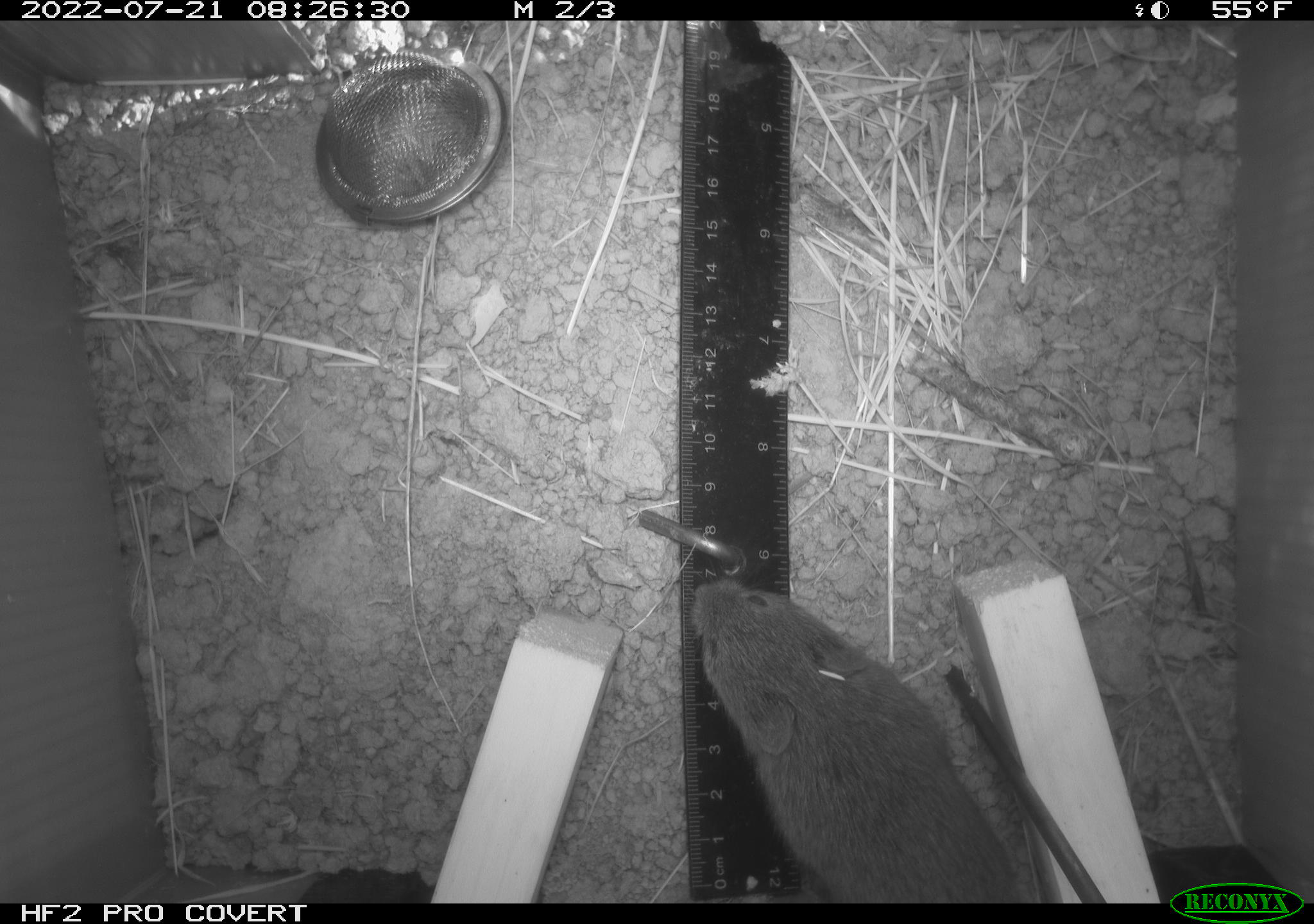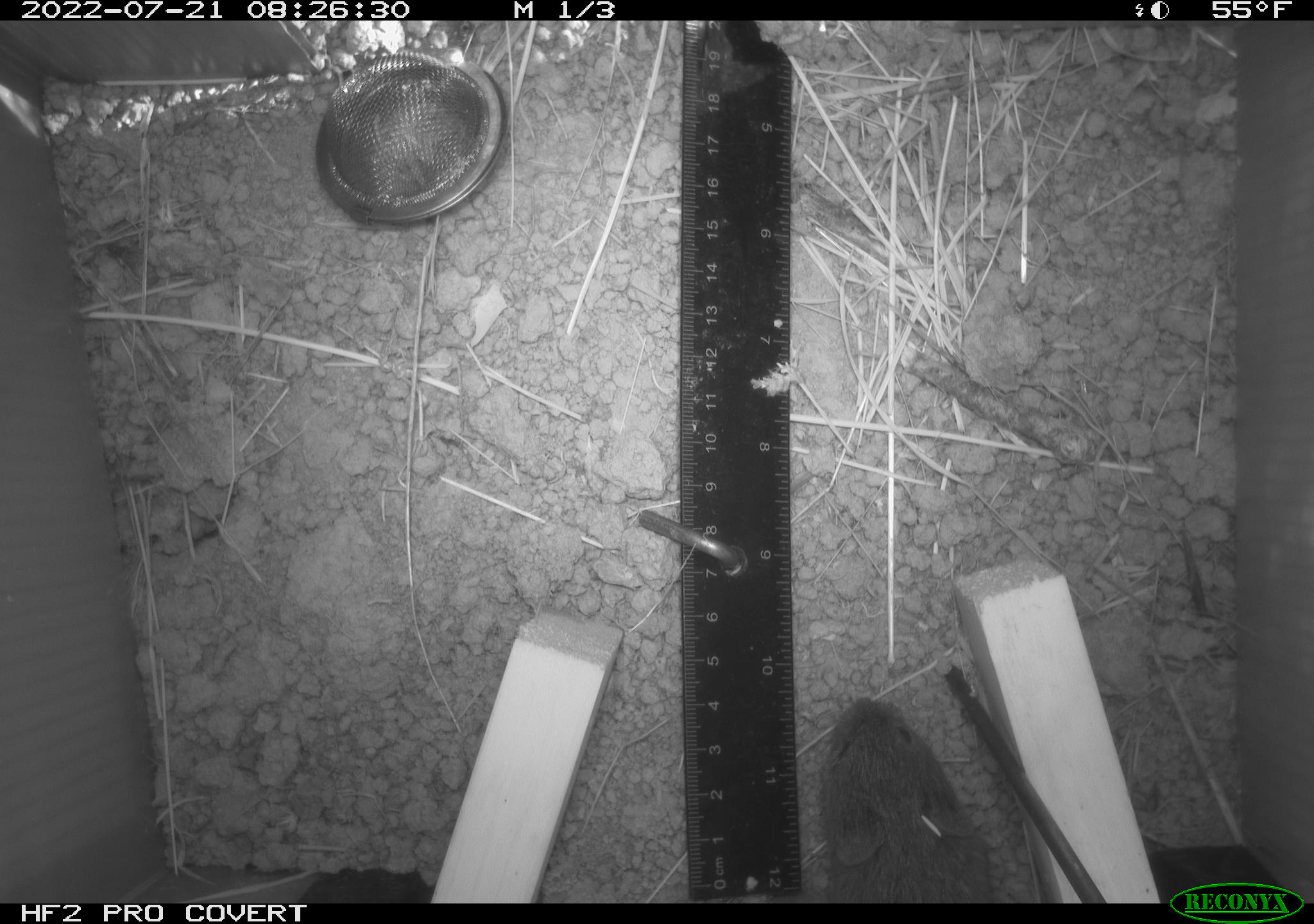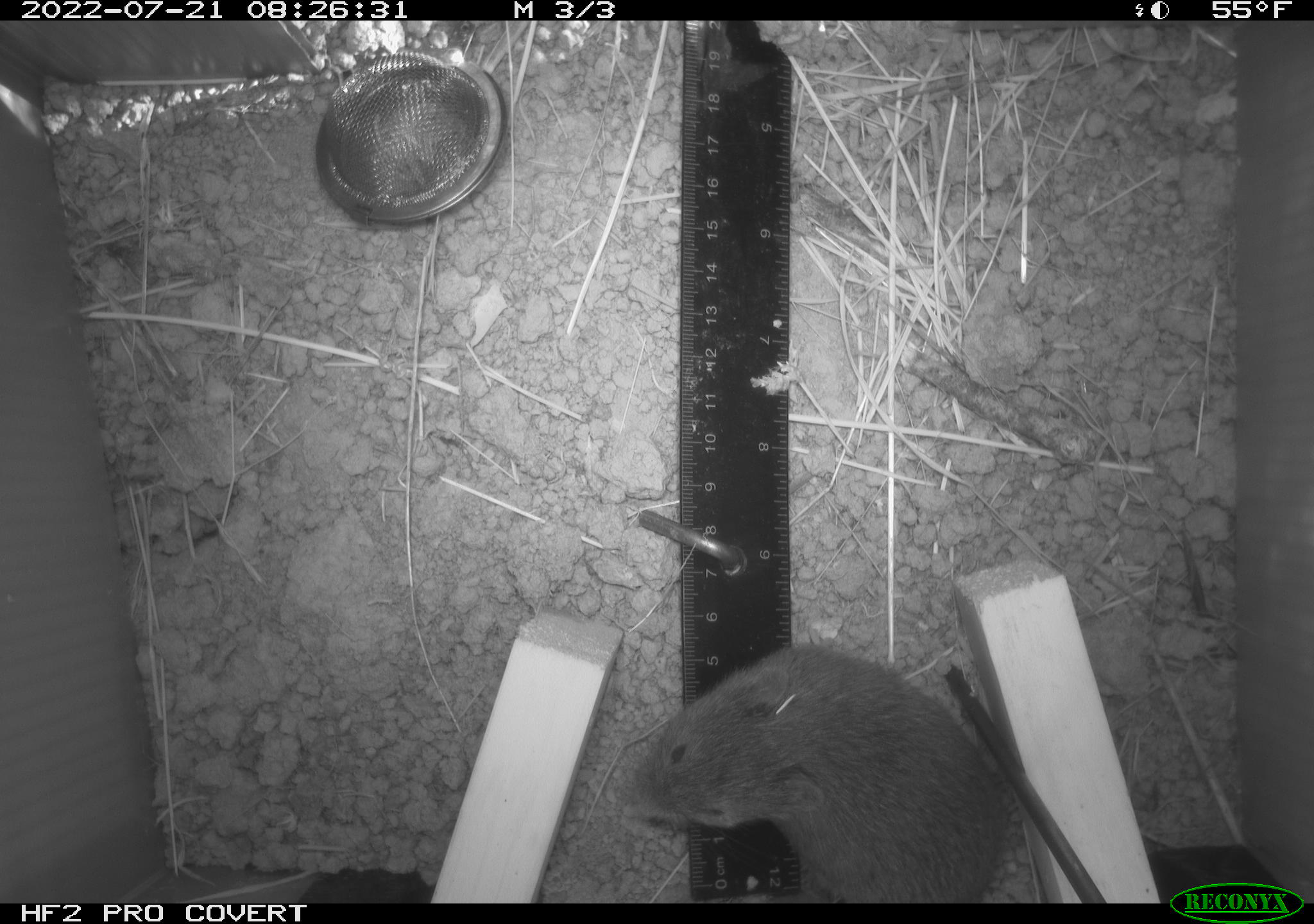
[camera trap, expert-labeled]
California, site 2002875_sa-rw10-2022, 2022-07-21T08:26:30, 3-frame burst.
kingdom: Animalia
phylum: Chordata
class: Mammalia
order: Rodentia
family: Cricetidae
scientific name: Arvicolinae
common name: voles, lemmings, and muskrats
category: arvicolinae subfamily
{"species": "arvicolinae subfamily (voles, lemmings, and muskrats) (Arvicolinae)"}